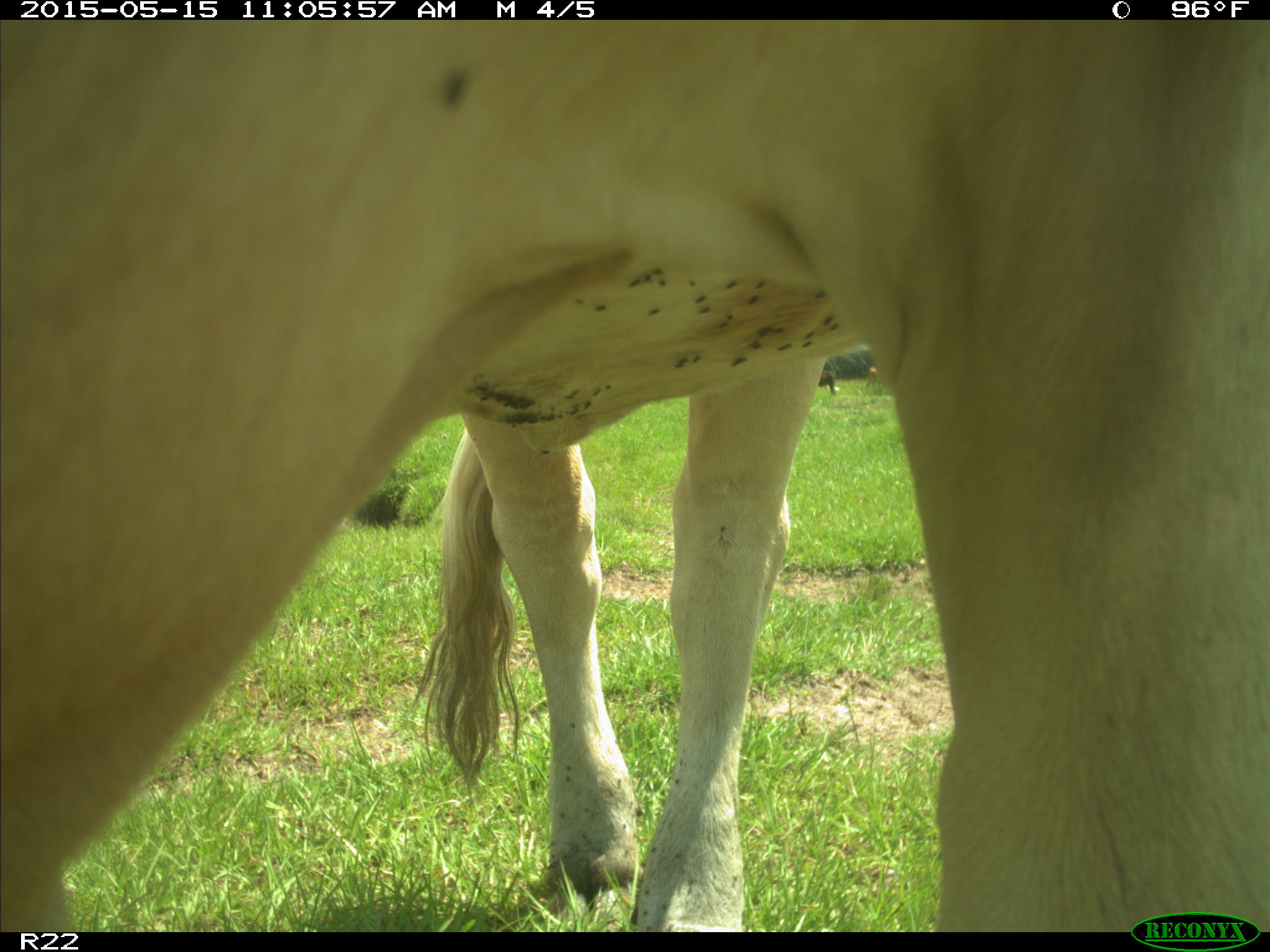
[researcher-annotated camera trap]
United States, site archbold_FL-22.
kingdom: Animalia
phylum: Chordata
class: Mammalia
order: Artiodactyla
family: Bovidae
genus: Bos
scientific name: Bos taurus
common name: domestic cow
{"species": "Bos taurus (domestic cow)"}